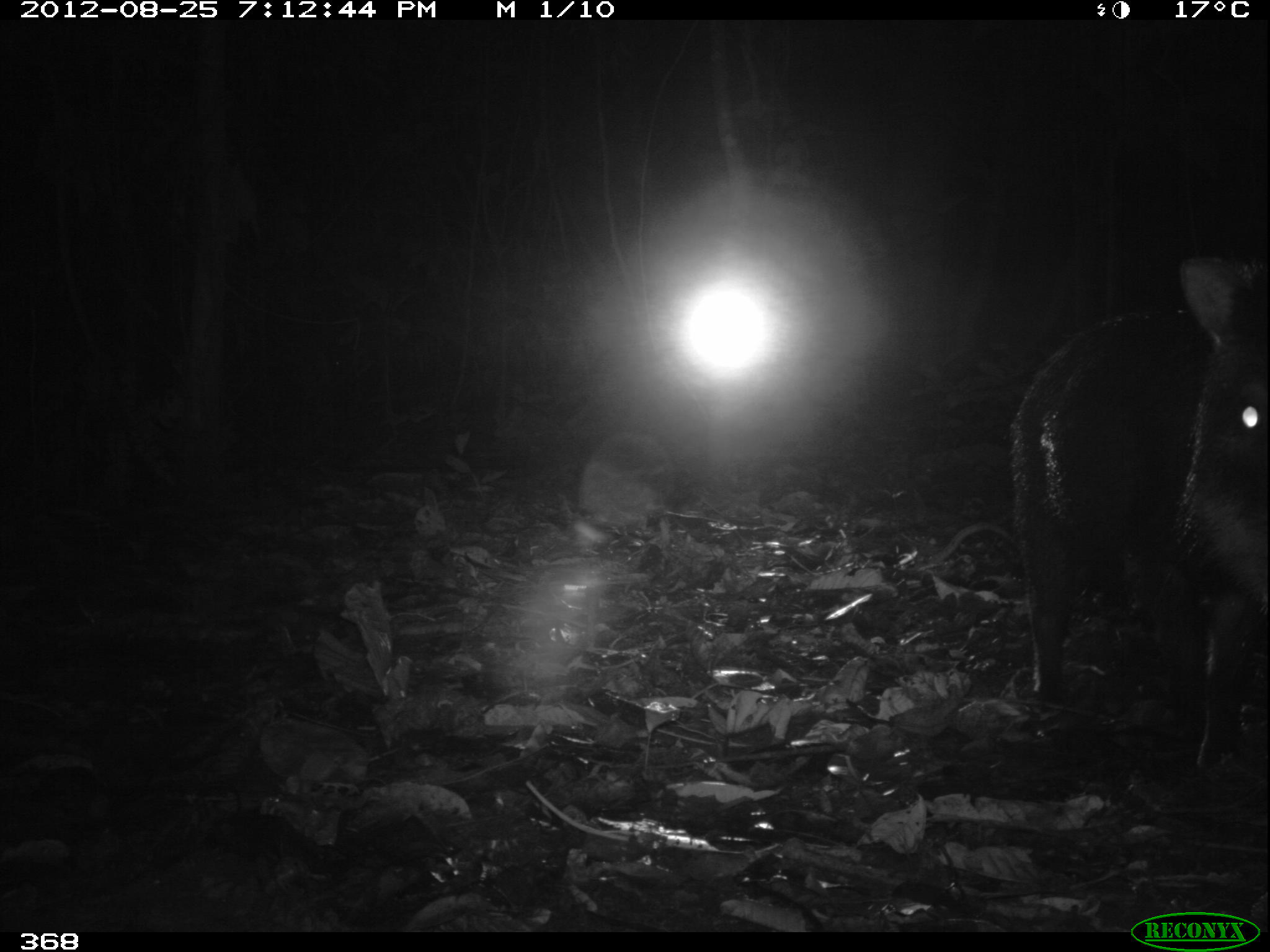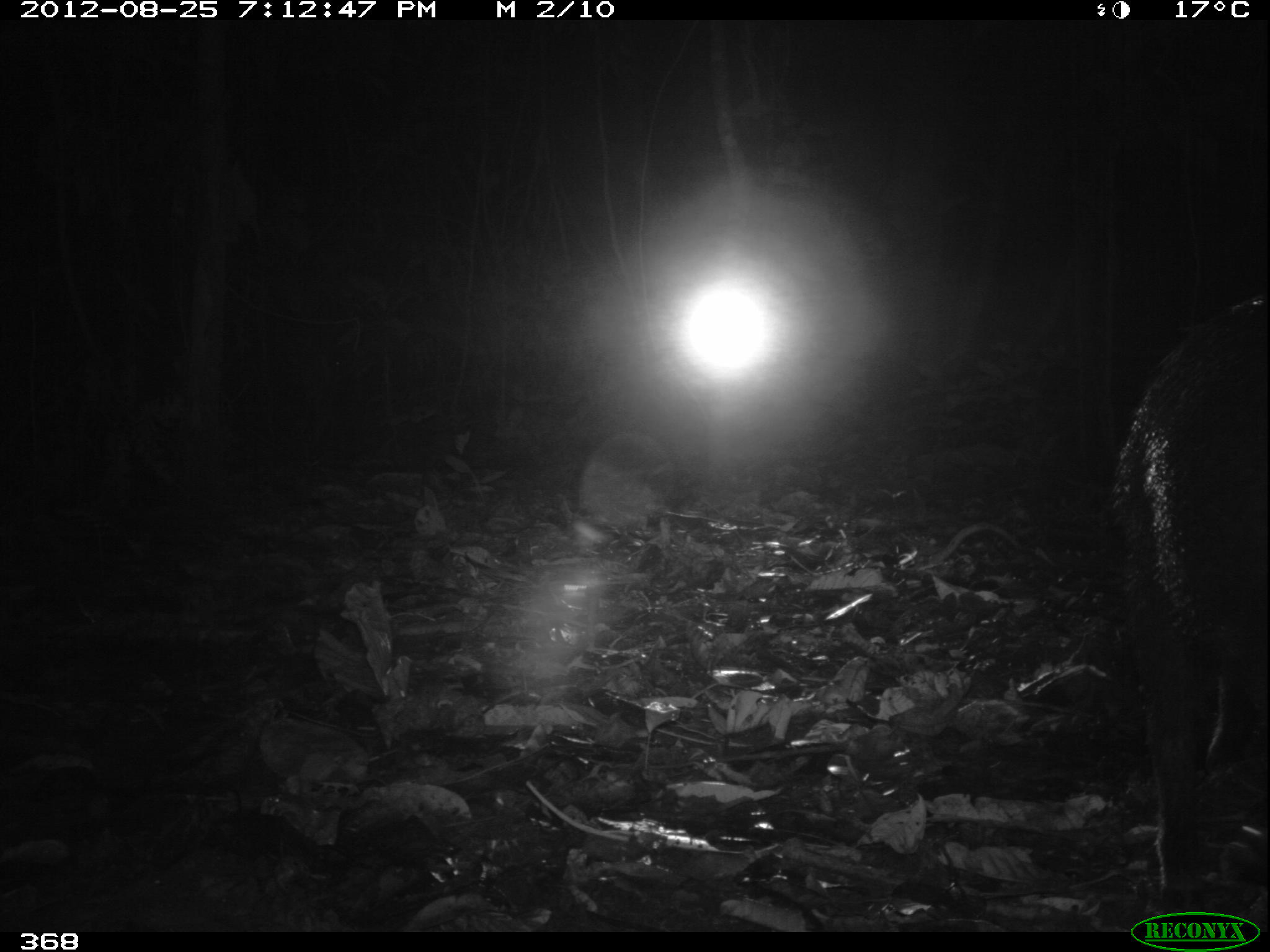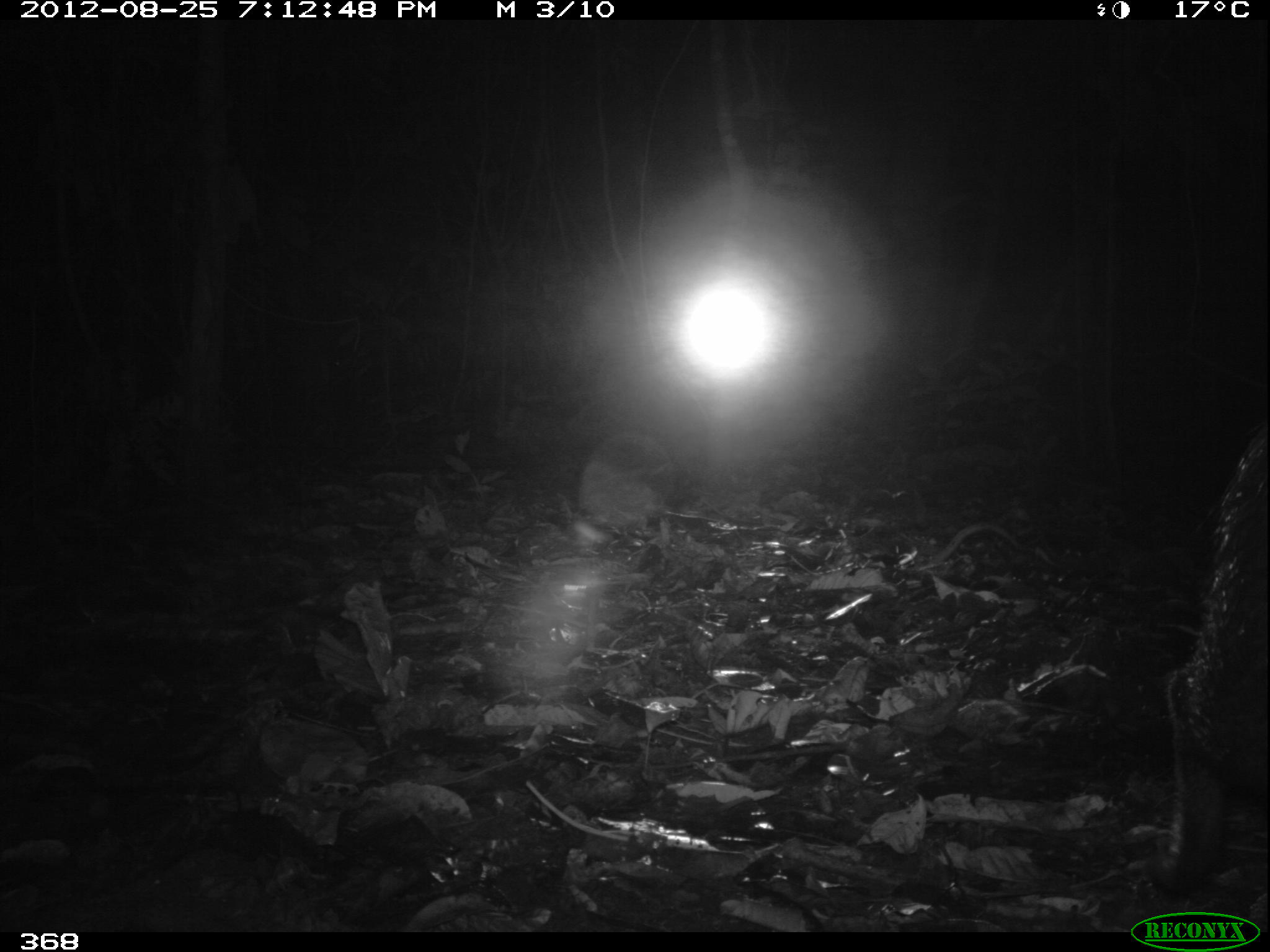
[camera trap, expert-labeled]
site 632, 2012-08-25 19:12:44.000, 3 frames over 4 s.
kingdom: Animalia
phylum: Chordata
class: Mammalia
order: Artiodactyla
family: Tayassuidae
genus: Tayassu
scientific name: Tayassu pecari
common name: white-lipped peccary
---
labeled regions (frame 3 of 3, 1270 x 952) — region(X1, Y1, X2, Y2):
tayassu pecari: region(1158, 415, 1270, 893)